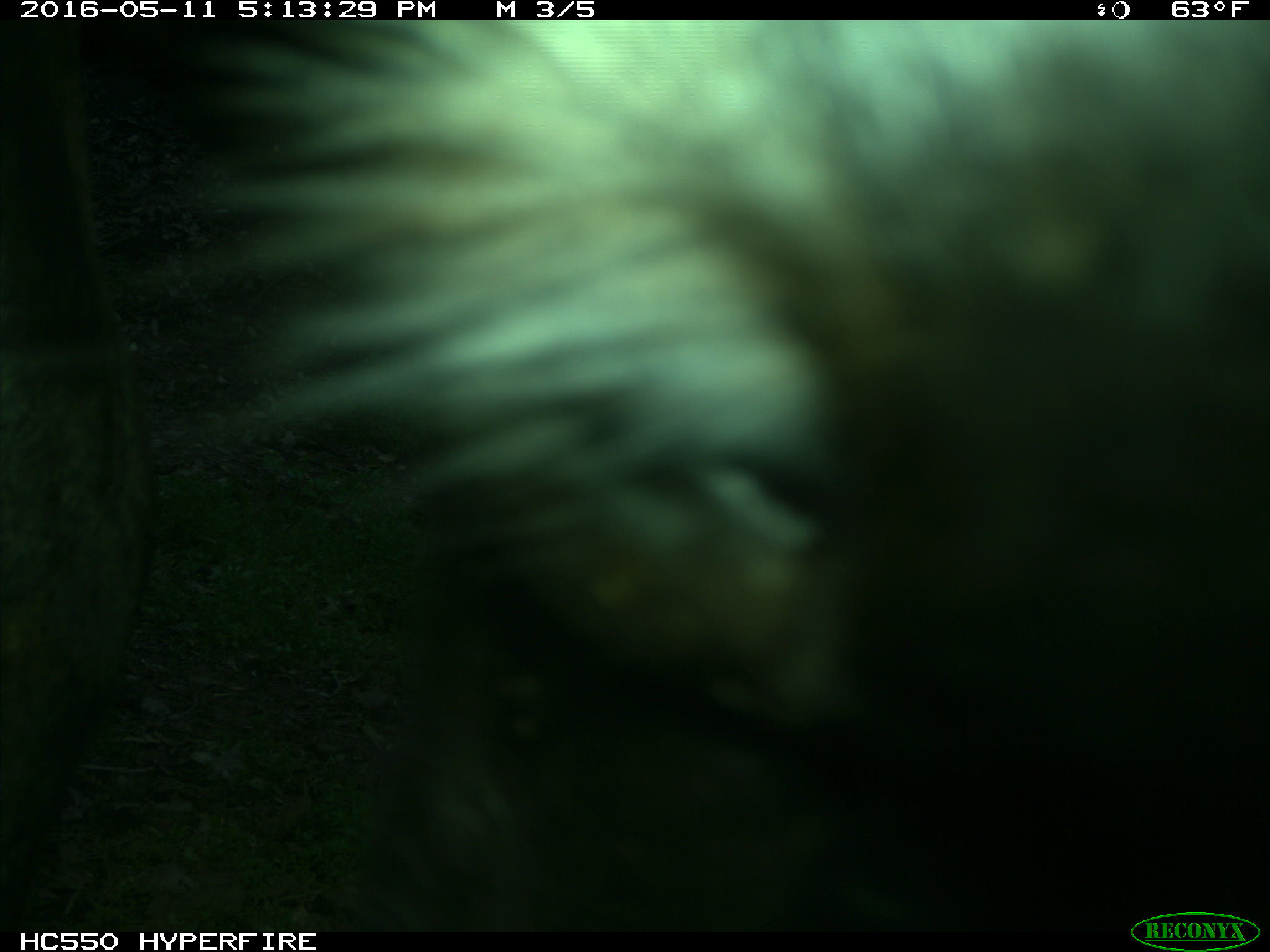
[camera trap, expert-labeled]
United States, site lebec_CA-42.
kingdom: Animalia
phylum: Chordata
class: Mammalia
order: Artiodactyla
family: Bovidae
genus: Bos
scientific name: Bos taurus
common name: domestic cow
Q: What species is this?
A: Bos taurus (domestic cow).